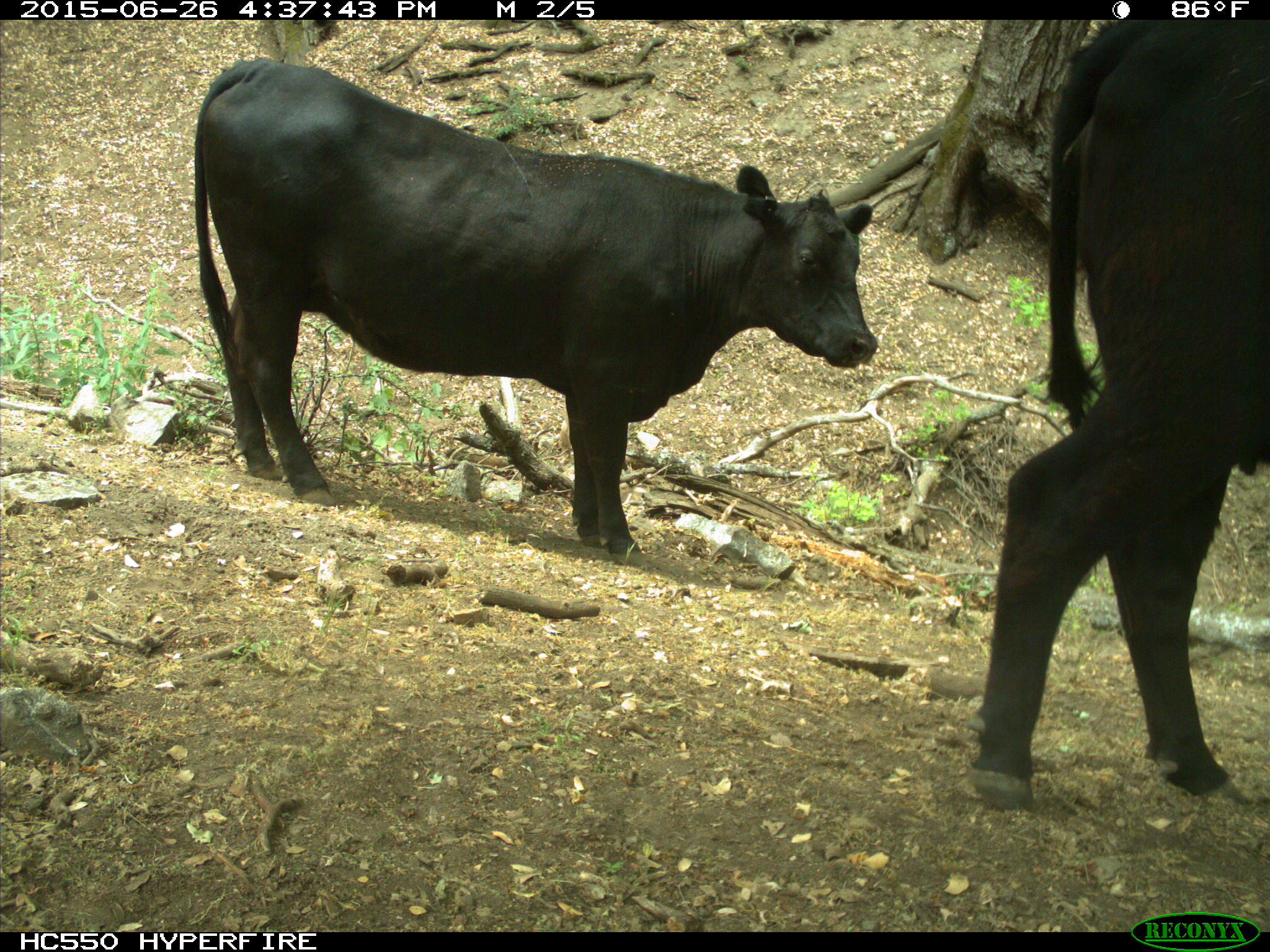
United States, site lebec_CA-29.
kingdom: Animalia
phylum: Chordata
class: Mammalia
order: Artiodactyla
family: Bovidae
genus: Bos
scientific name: Bos taurus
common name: domestic cow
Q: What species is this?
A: Bos taurus (domestic cow).